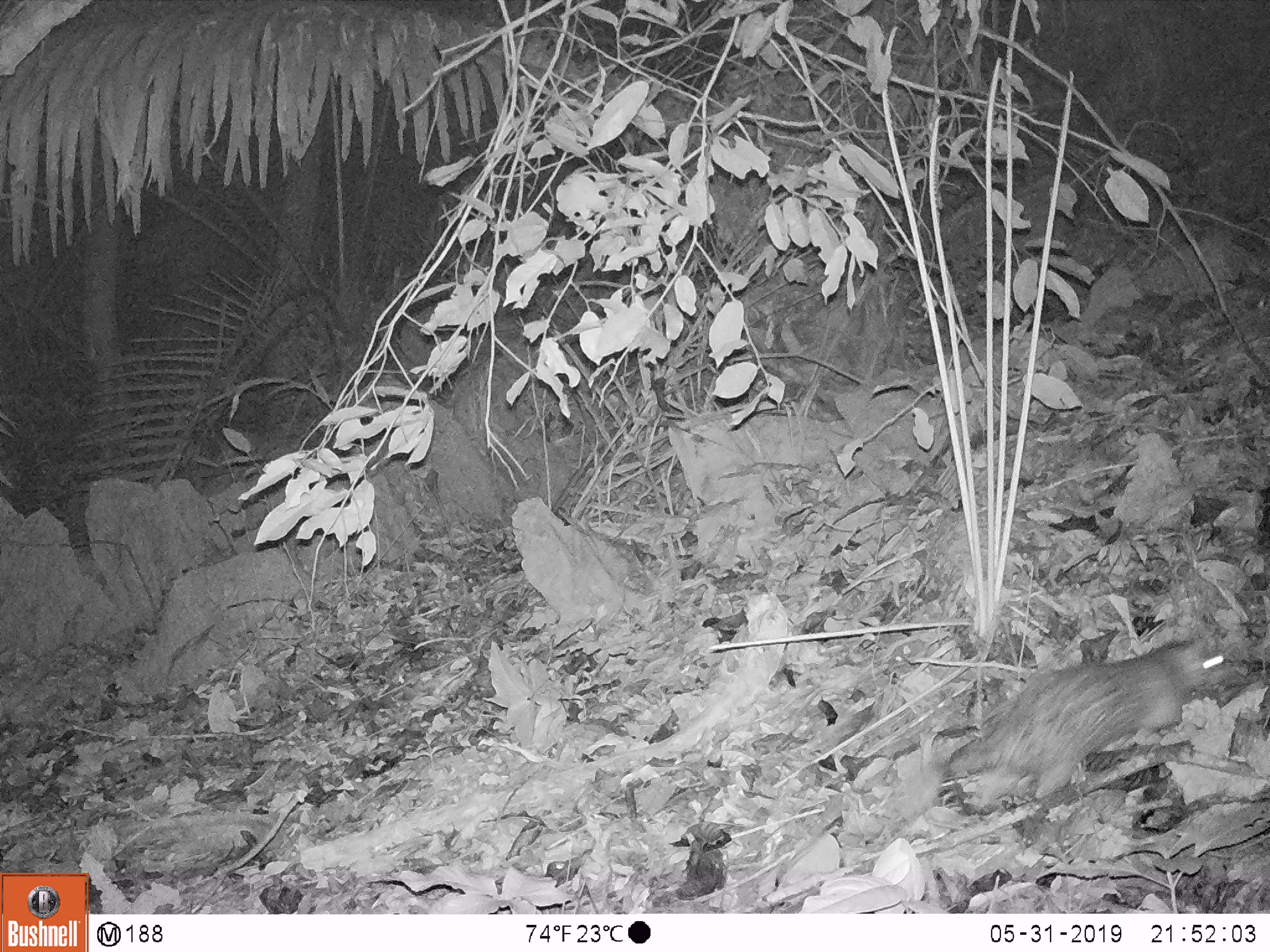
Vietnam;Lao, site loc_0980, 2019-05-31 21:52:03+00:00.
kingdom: Animalia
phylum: Chordata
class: Mammalia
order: Rodentia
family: Hystricidae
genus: Atherurus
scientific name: Atherurus macrourus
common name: asiatic brush-tailed porcupine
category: asiatic brush tailed porcupine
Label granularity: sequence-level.